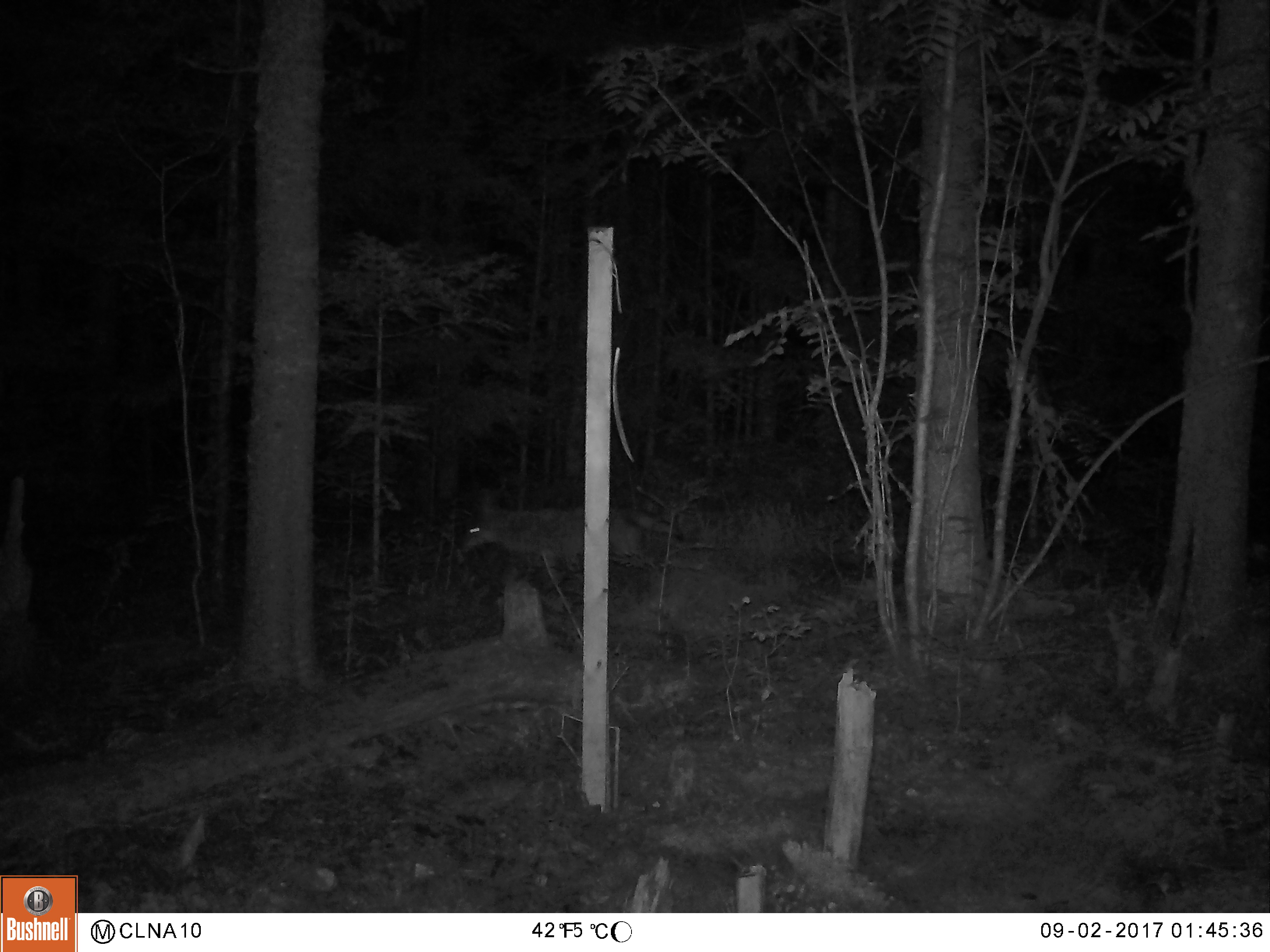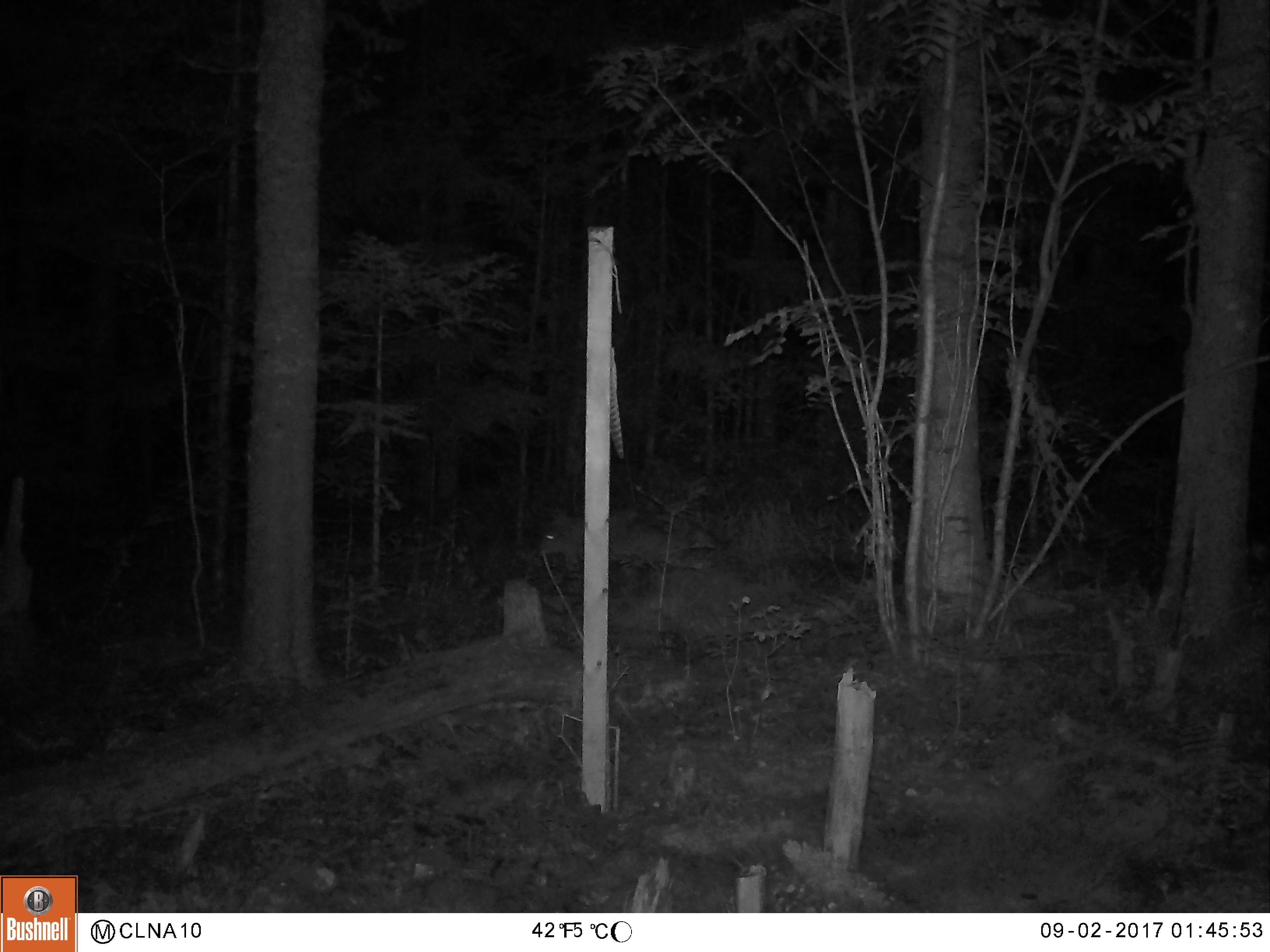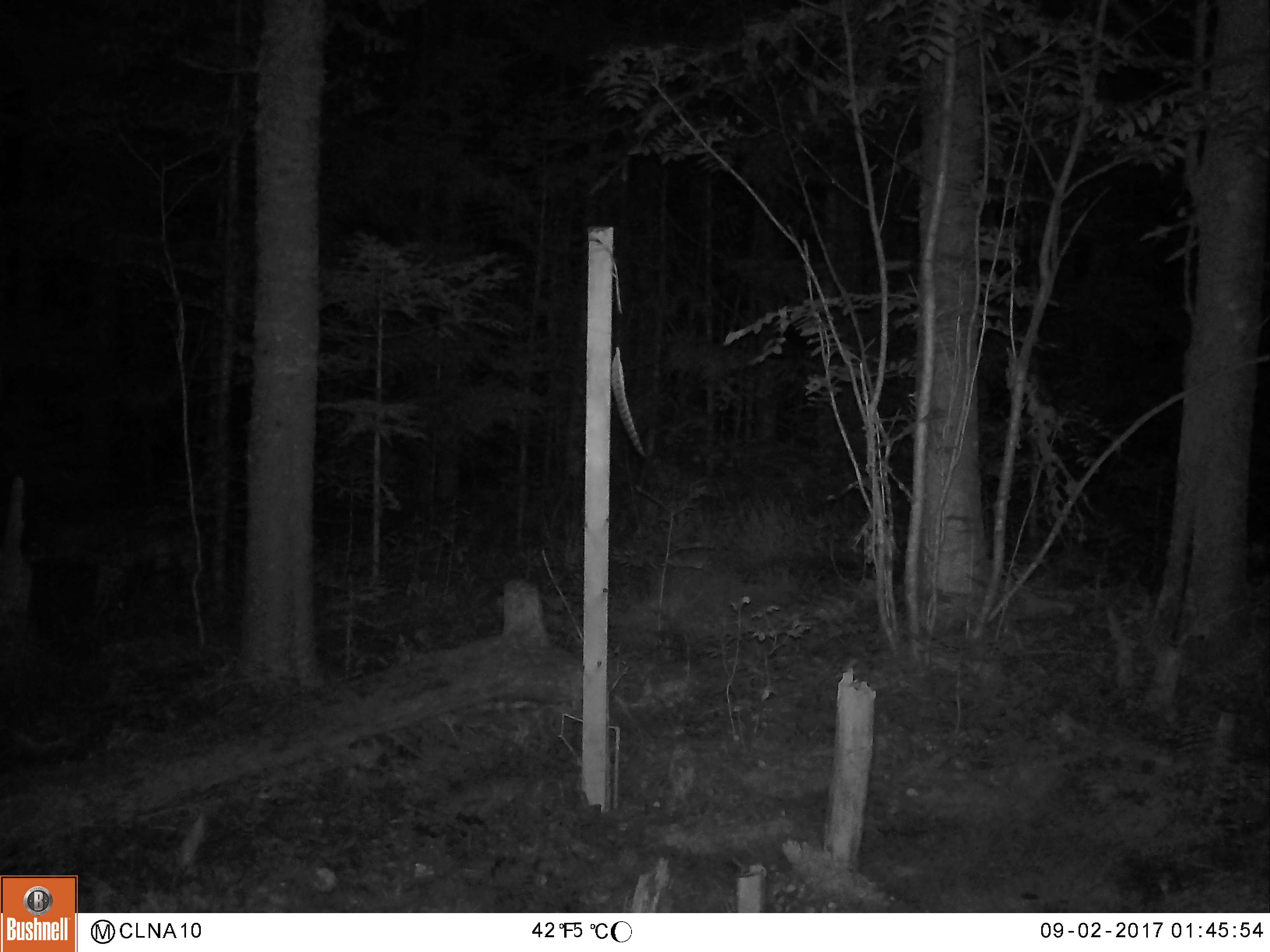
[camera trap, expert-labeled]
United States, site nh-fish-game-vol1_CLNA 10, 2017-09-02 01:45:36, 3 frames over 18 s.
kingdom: Animalia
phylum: Chordata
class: Mammalia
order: Carnivora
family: Canidae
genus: Canis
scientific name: Canis latrans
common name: coyote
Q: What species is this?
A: Coyote (Canis latrans).